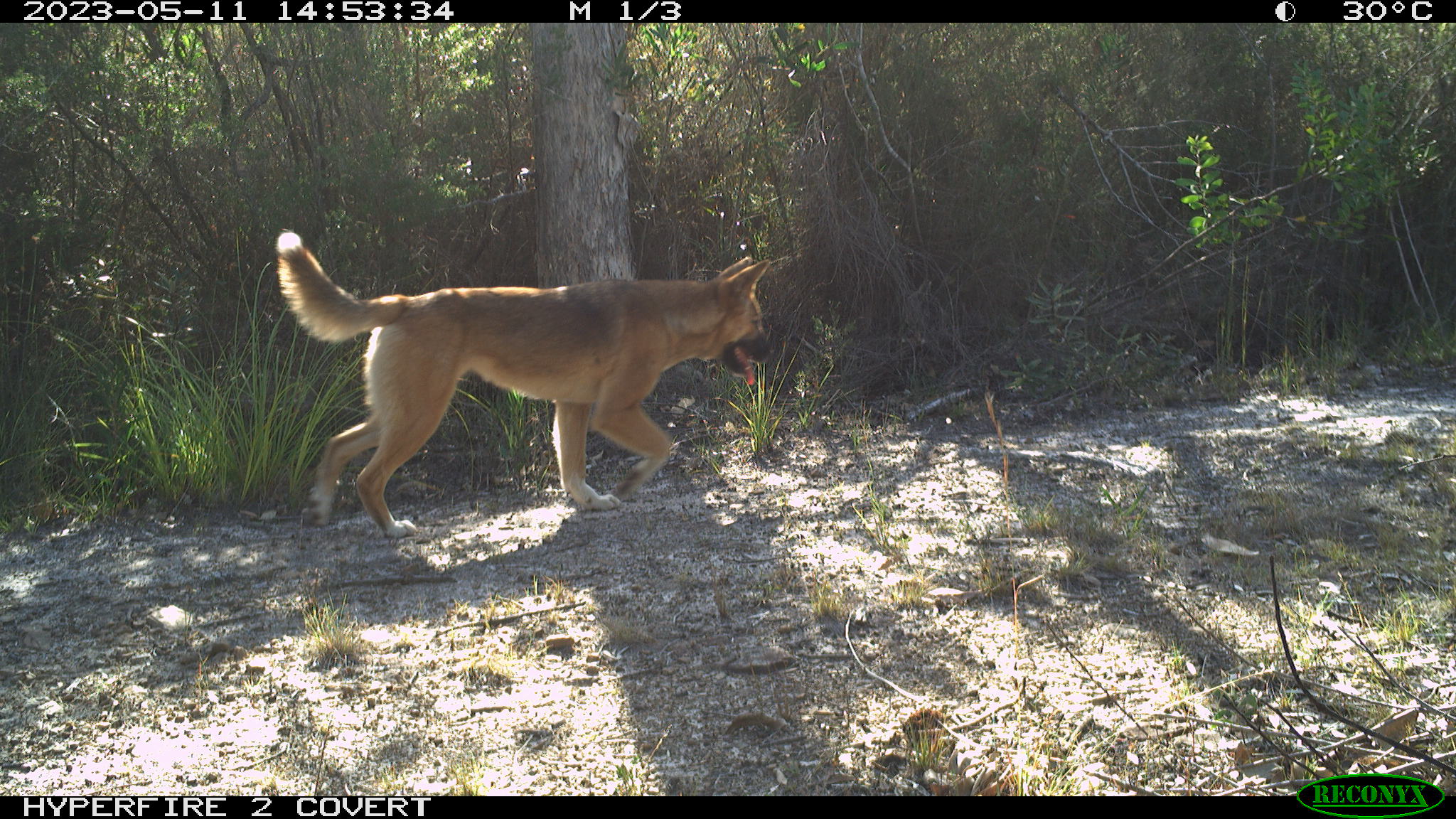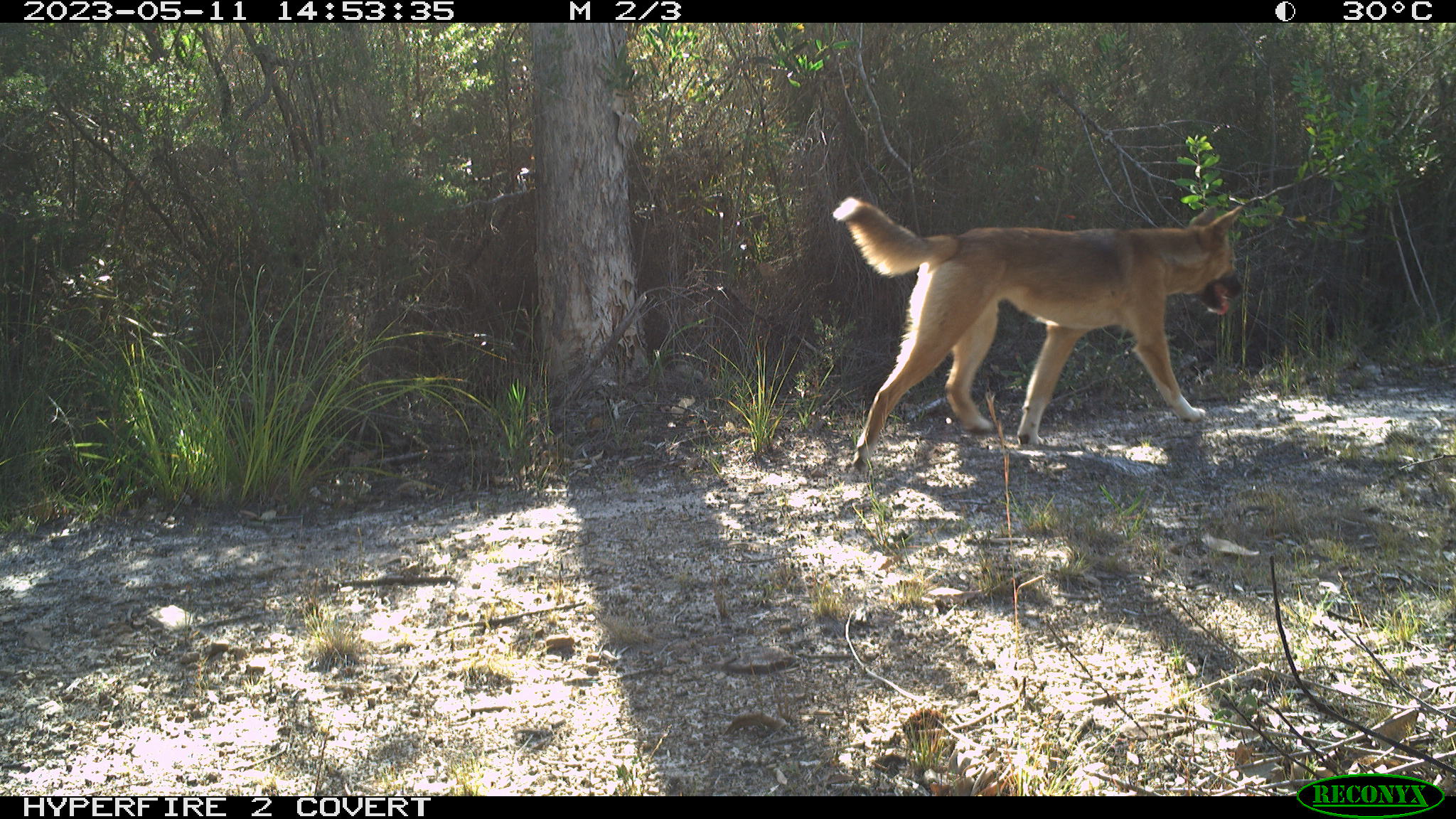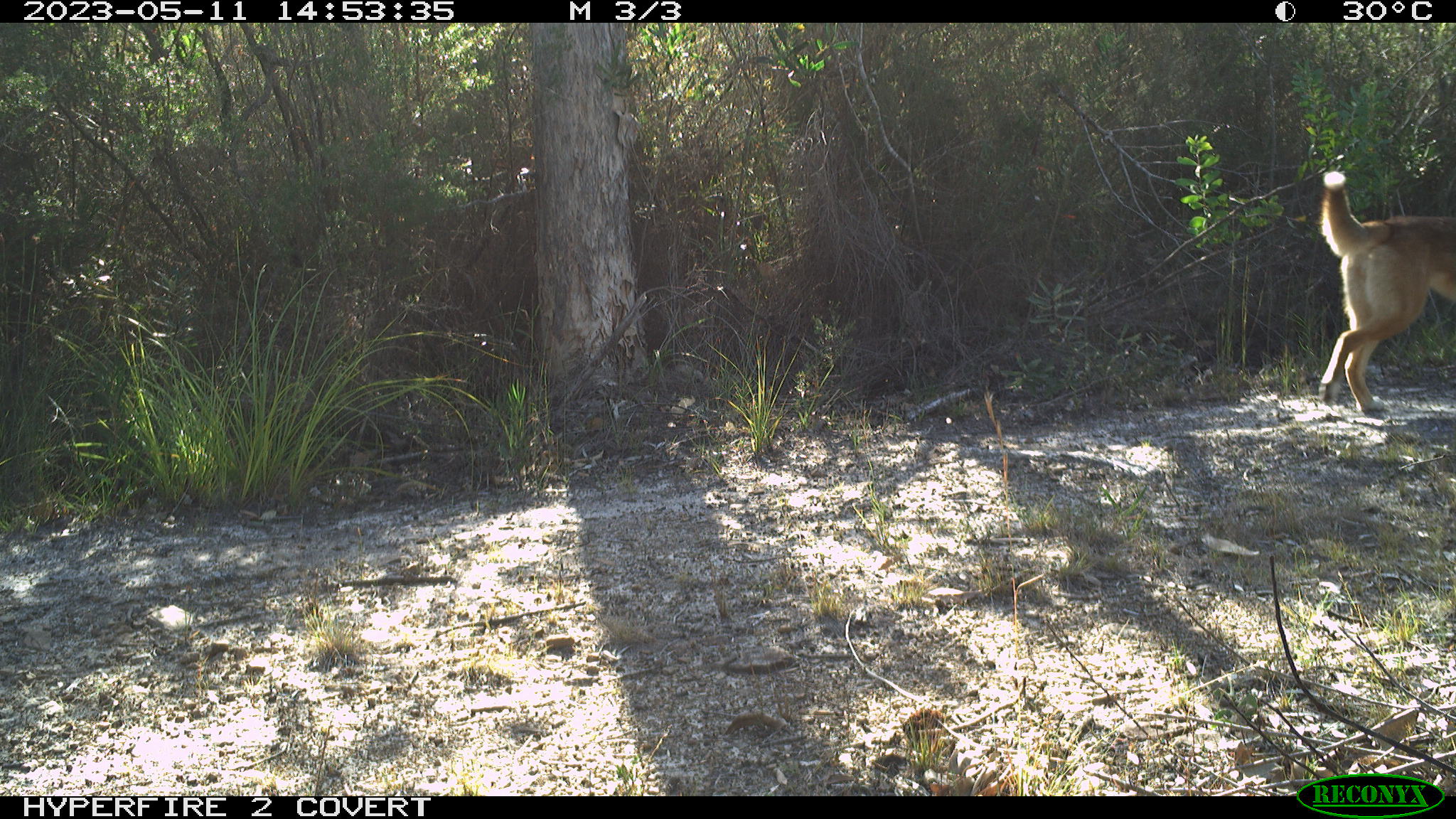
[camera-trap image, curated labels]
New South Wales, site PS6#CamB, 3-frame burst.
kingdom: Animalia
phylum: Chordata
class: Mammalia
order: Carnivora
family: Canidae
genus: Canis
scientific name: Canis familiaris dingo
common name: dingo